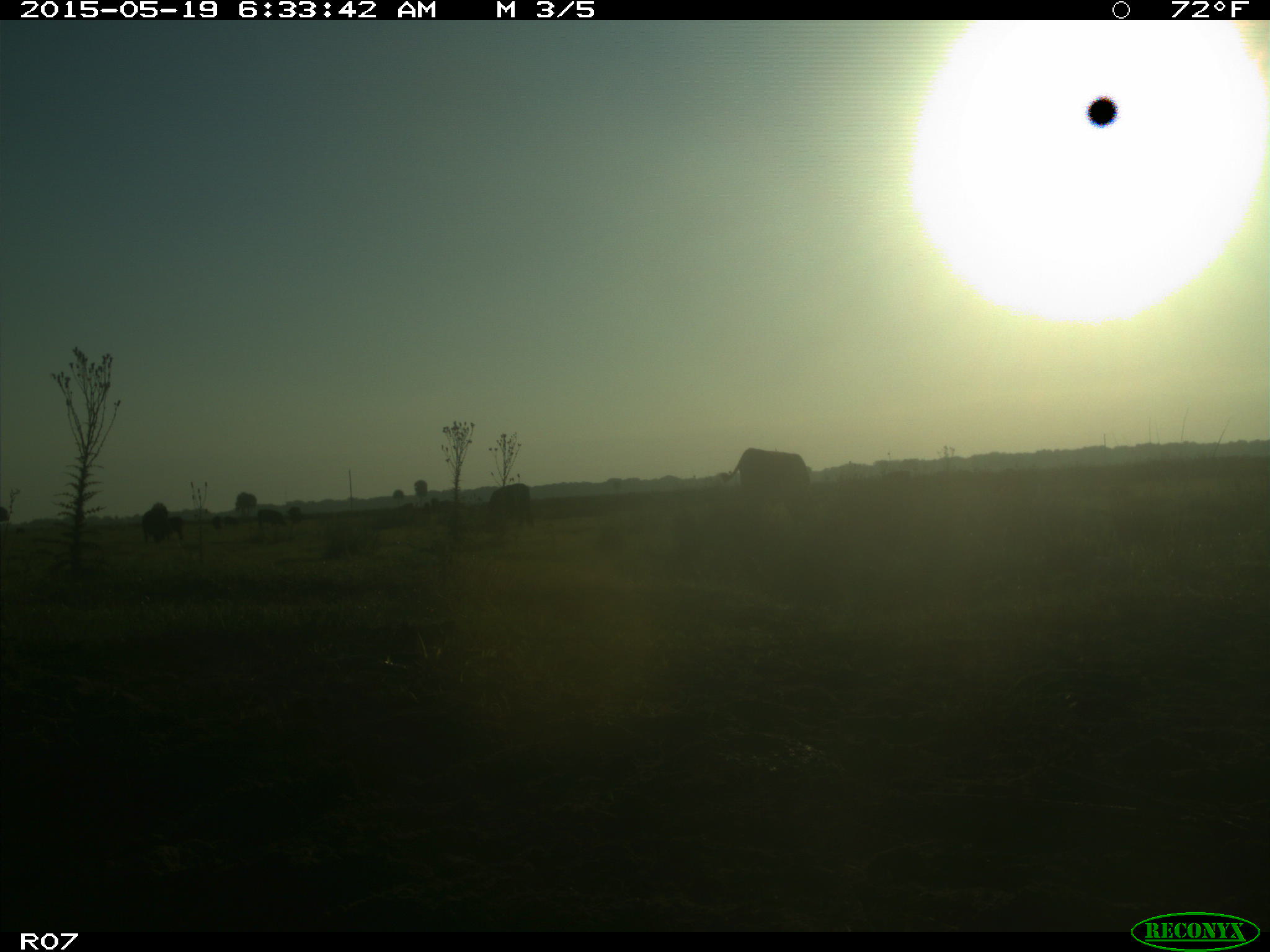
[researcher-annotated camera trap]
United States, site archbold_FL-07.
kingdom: Animalia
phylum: Chordata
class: Mammalia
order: Artiodactyla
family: Bovidae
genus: Bos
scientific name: Bos taurus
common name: domestic cow